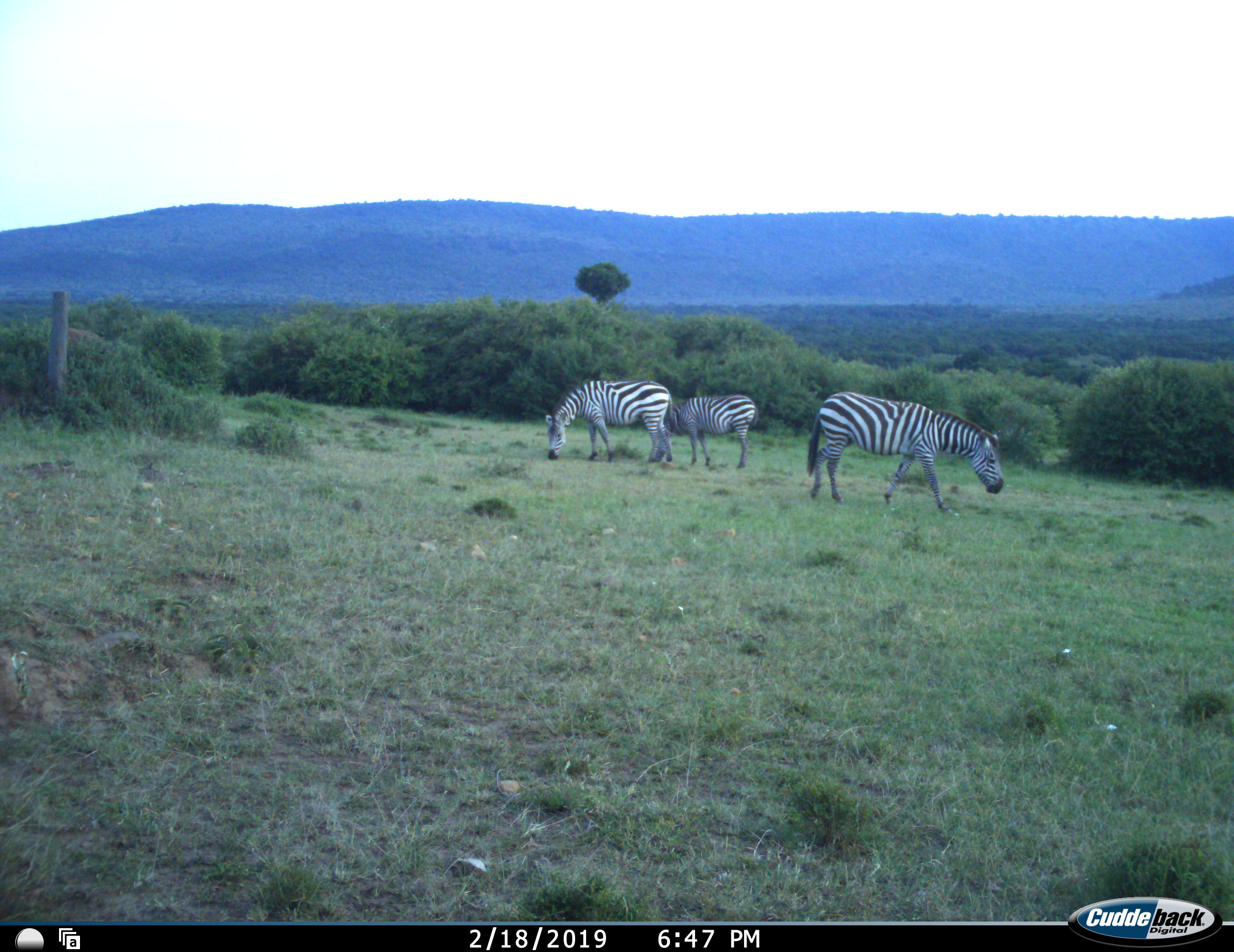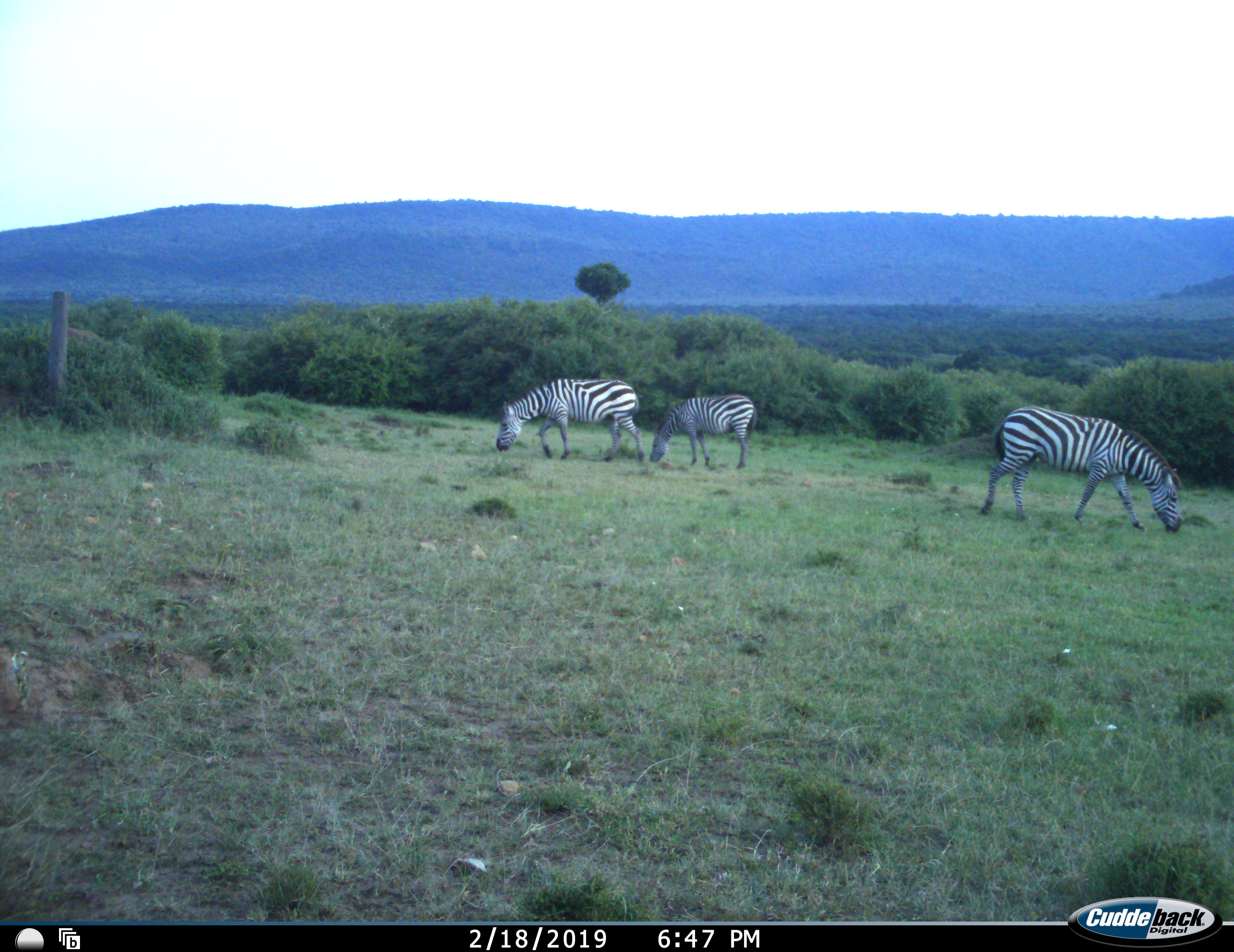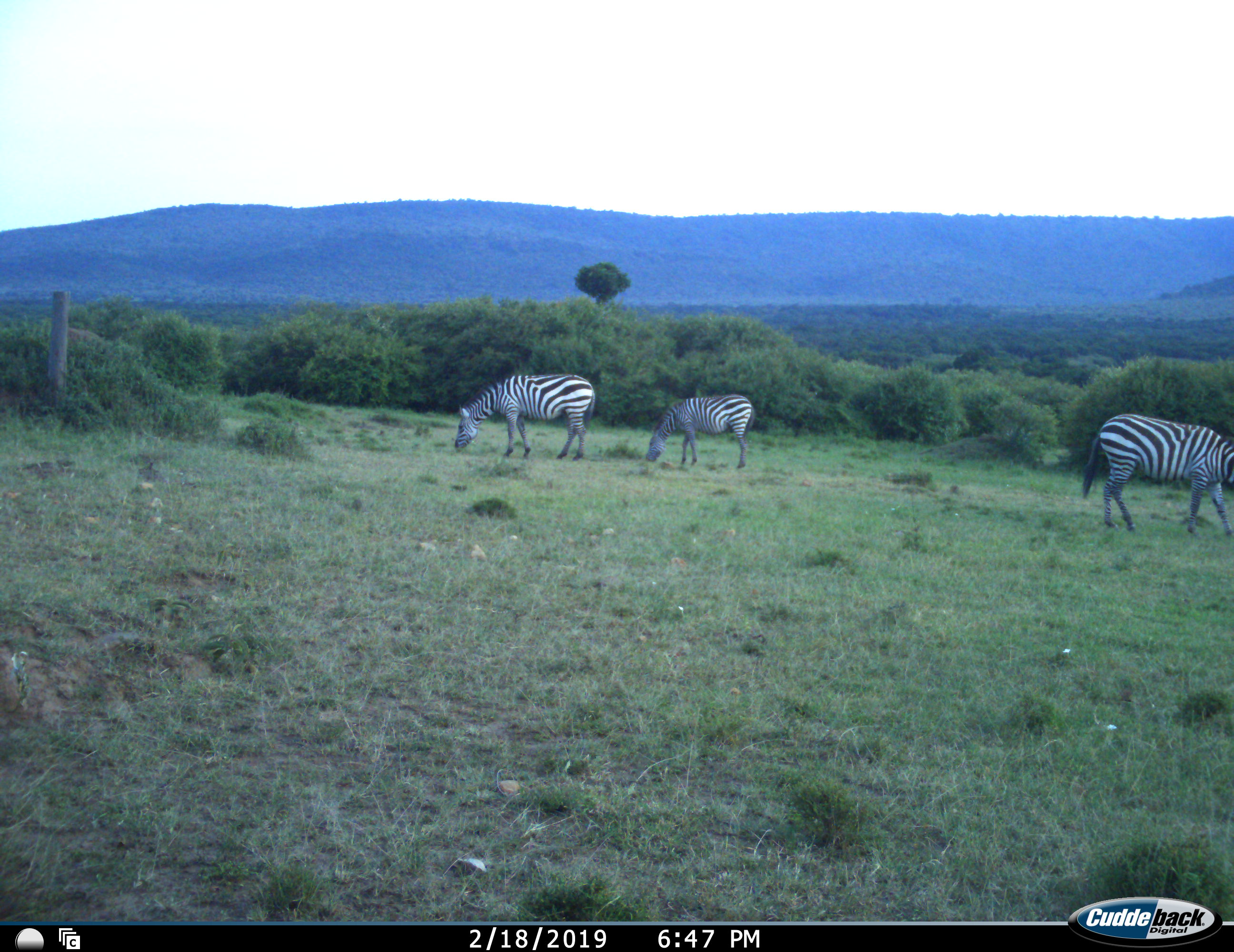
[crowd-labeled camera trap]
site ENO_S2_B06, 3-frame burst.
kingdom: Animalia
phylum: Chordata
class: Mammalia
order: Perissodactyla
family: Equidae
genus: Equus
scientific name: Equus quagga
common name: plains zebra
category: zebraplains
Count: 3.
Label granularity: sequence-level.